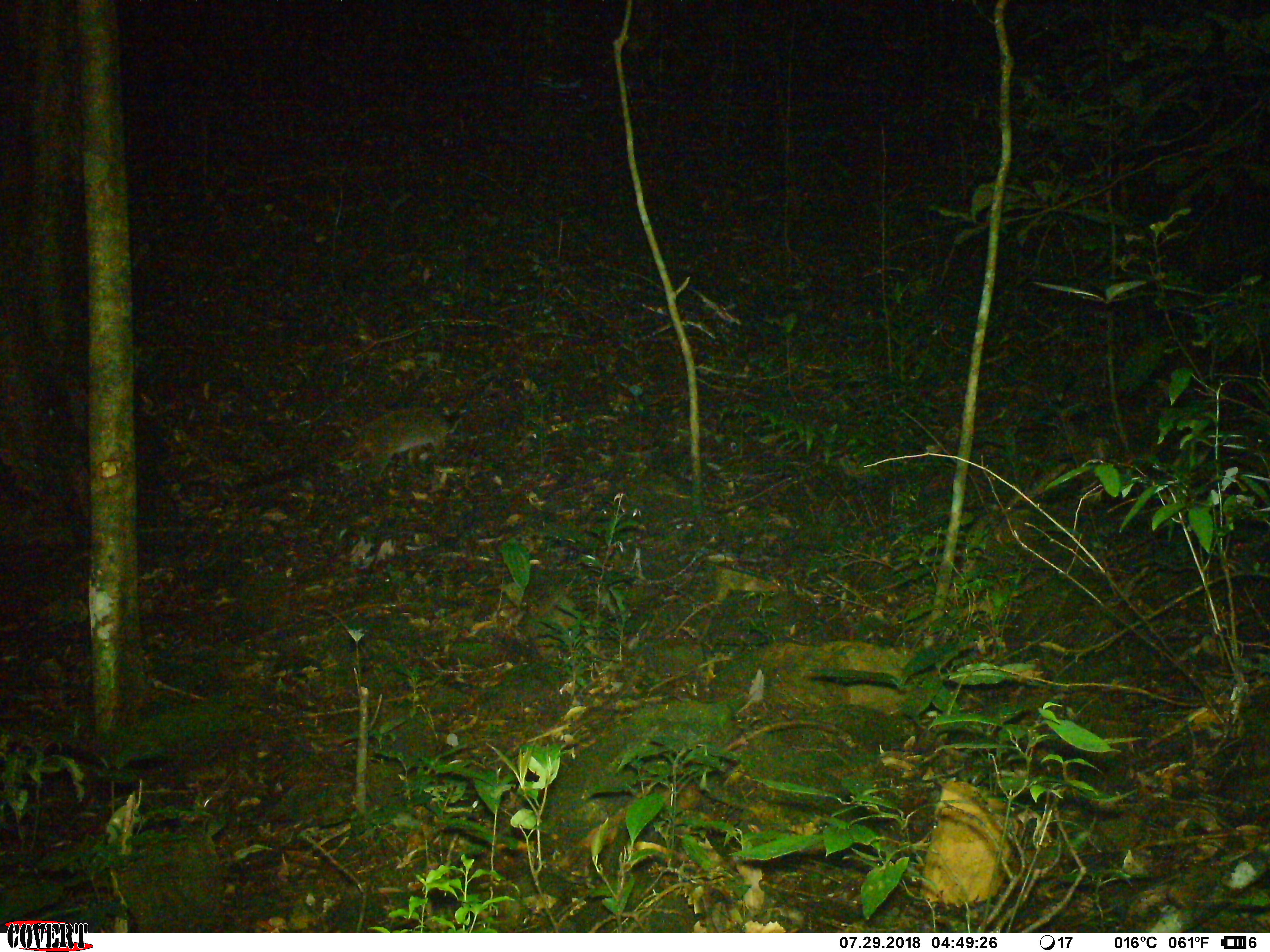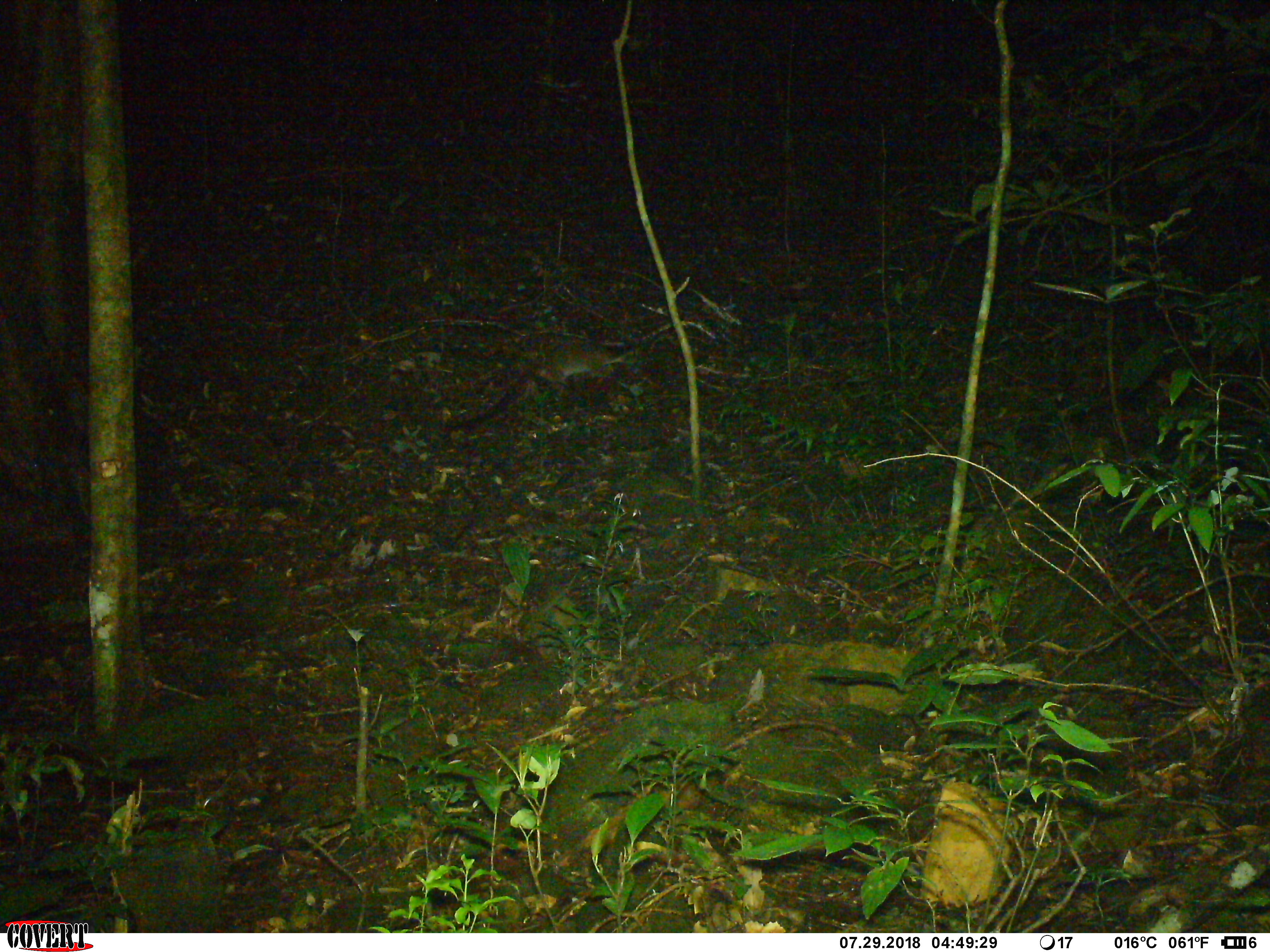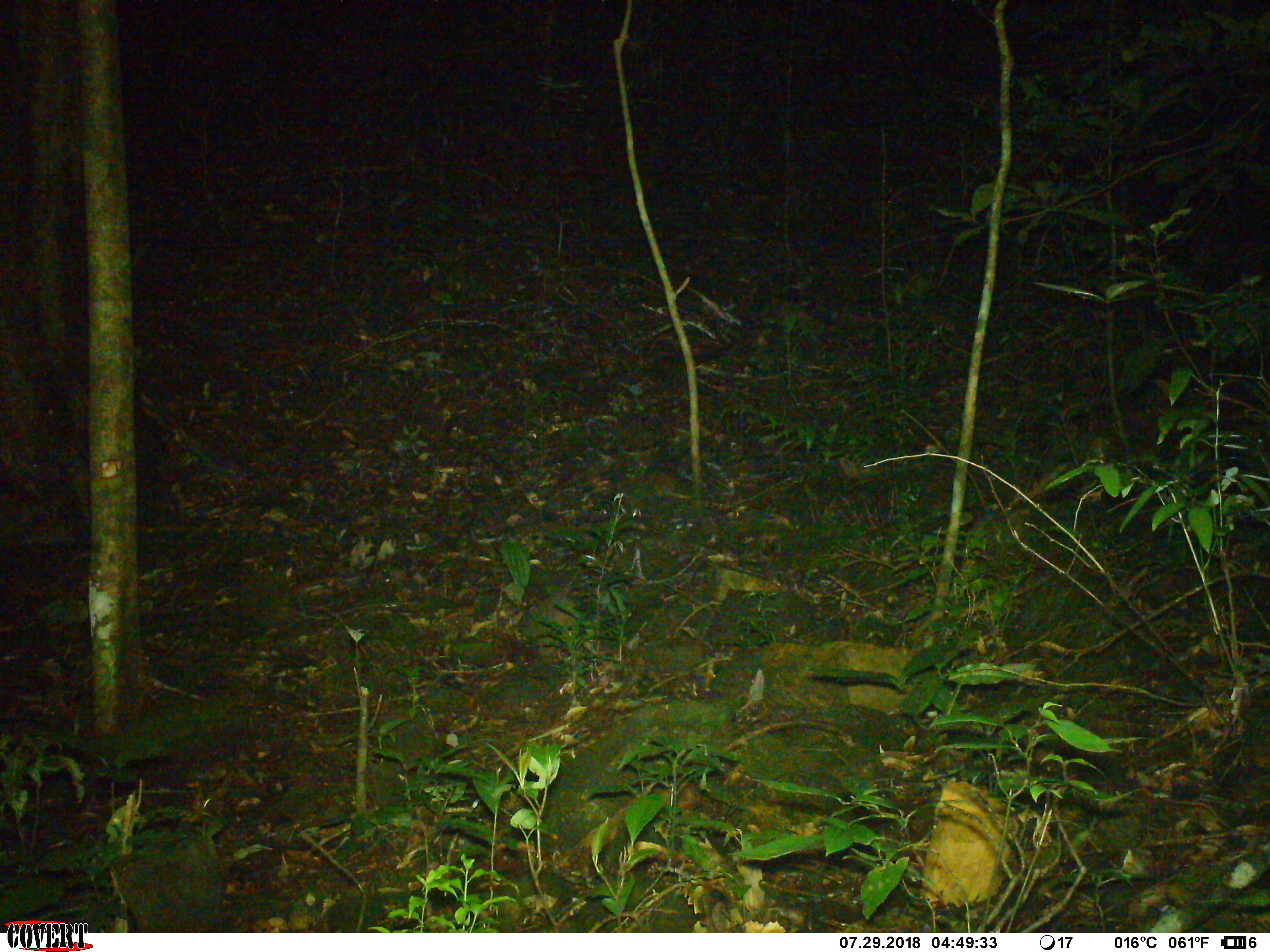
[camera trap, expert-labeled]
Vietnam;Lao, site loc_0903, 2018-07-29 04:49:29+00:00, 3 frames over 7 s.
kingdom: Animalia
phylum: Chordata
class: Mammalia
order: Carnivora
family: Viverridae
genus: Paguma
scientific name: Paguma larvata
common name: masked palm civet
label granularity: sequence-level